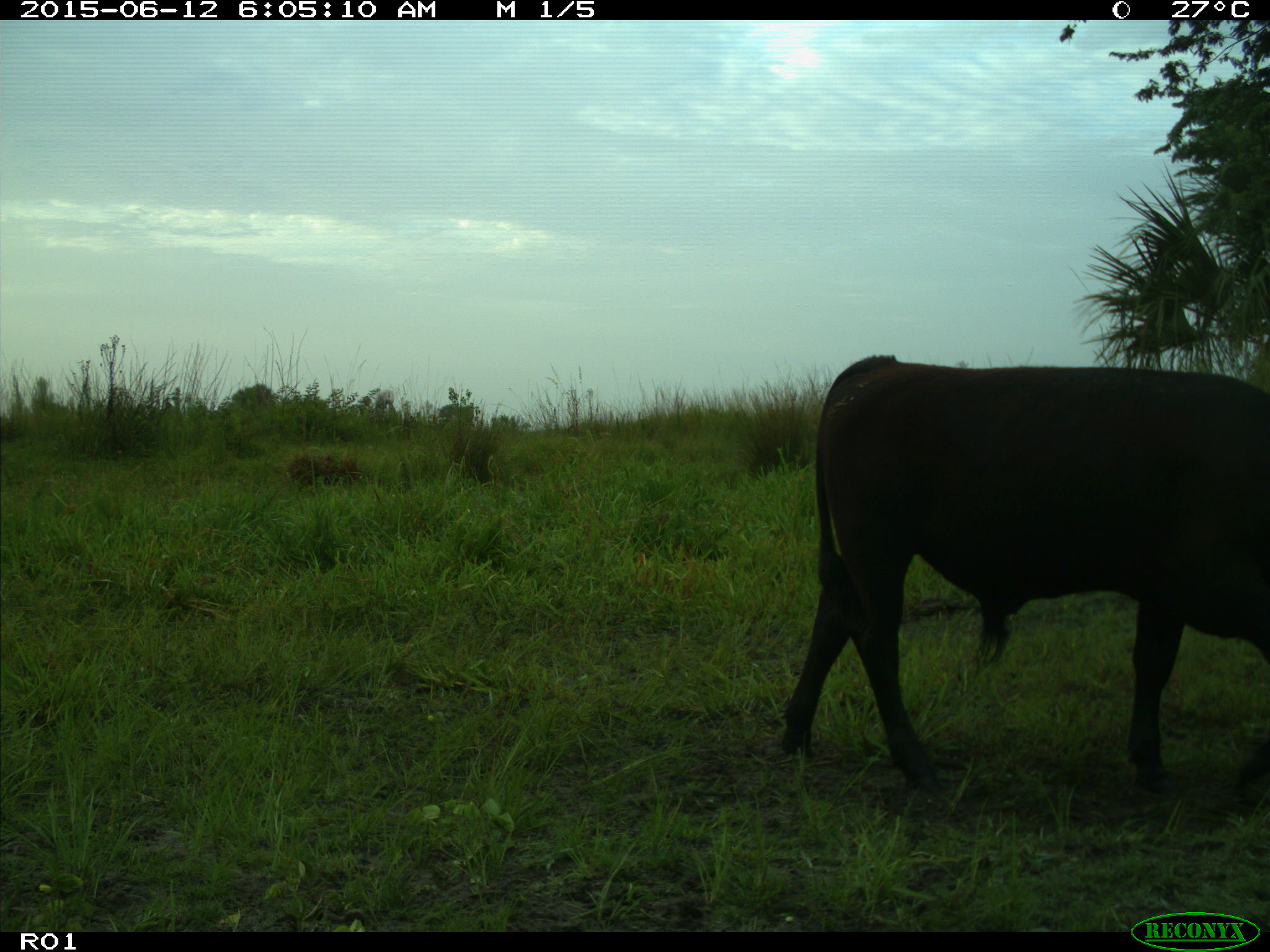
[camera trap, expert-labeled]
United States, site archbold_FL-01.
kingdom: Animalia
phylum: Chordata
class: Mammalia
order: Artiodactyla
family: Bovidae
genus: Bos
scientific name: Bos taurus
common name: domestic cow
Bos taurus (domestic cow).